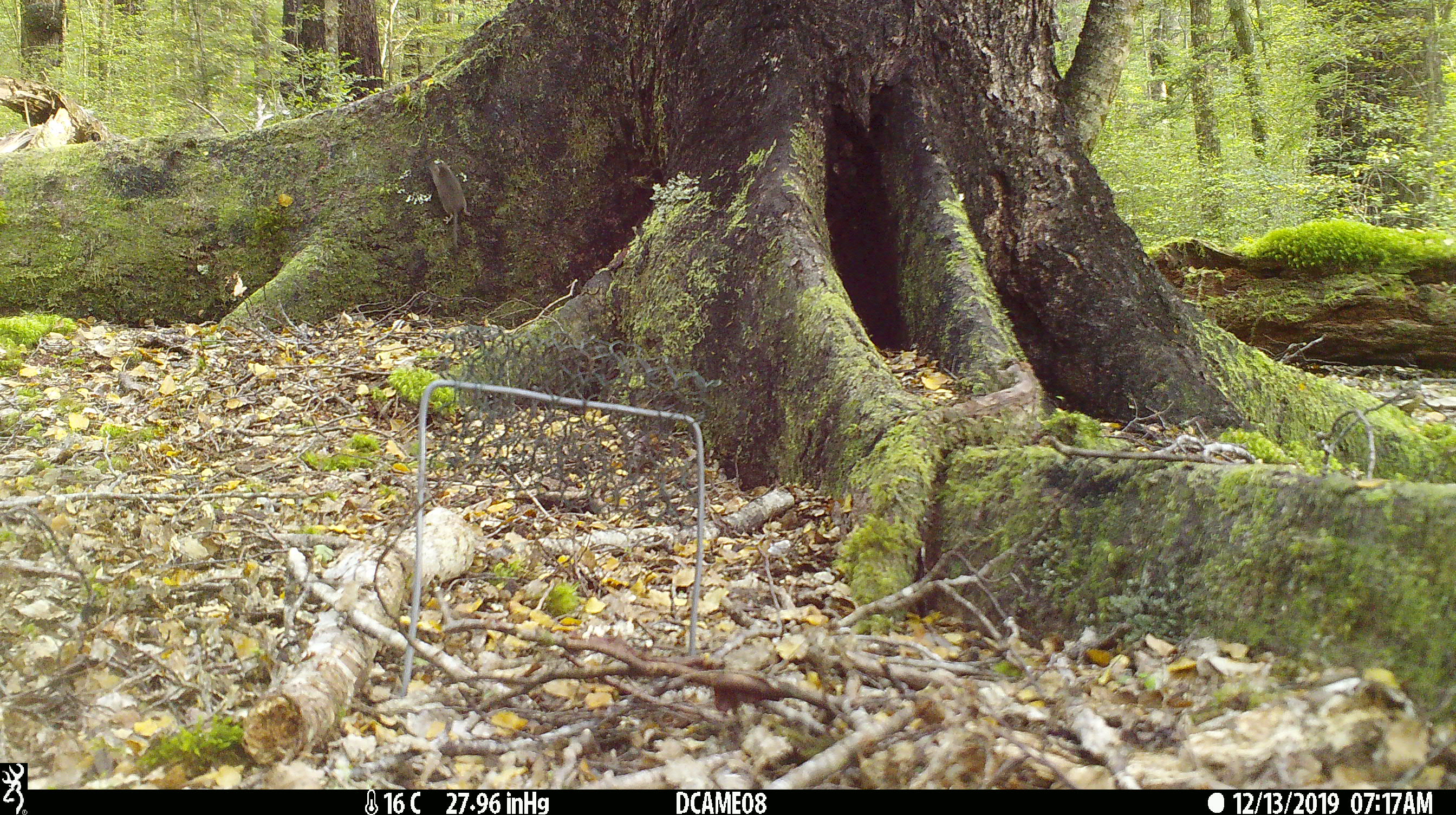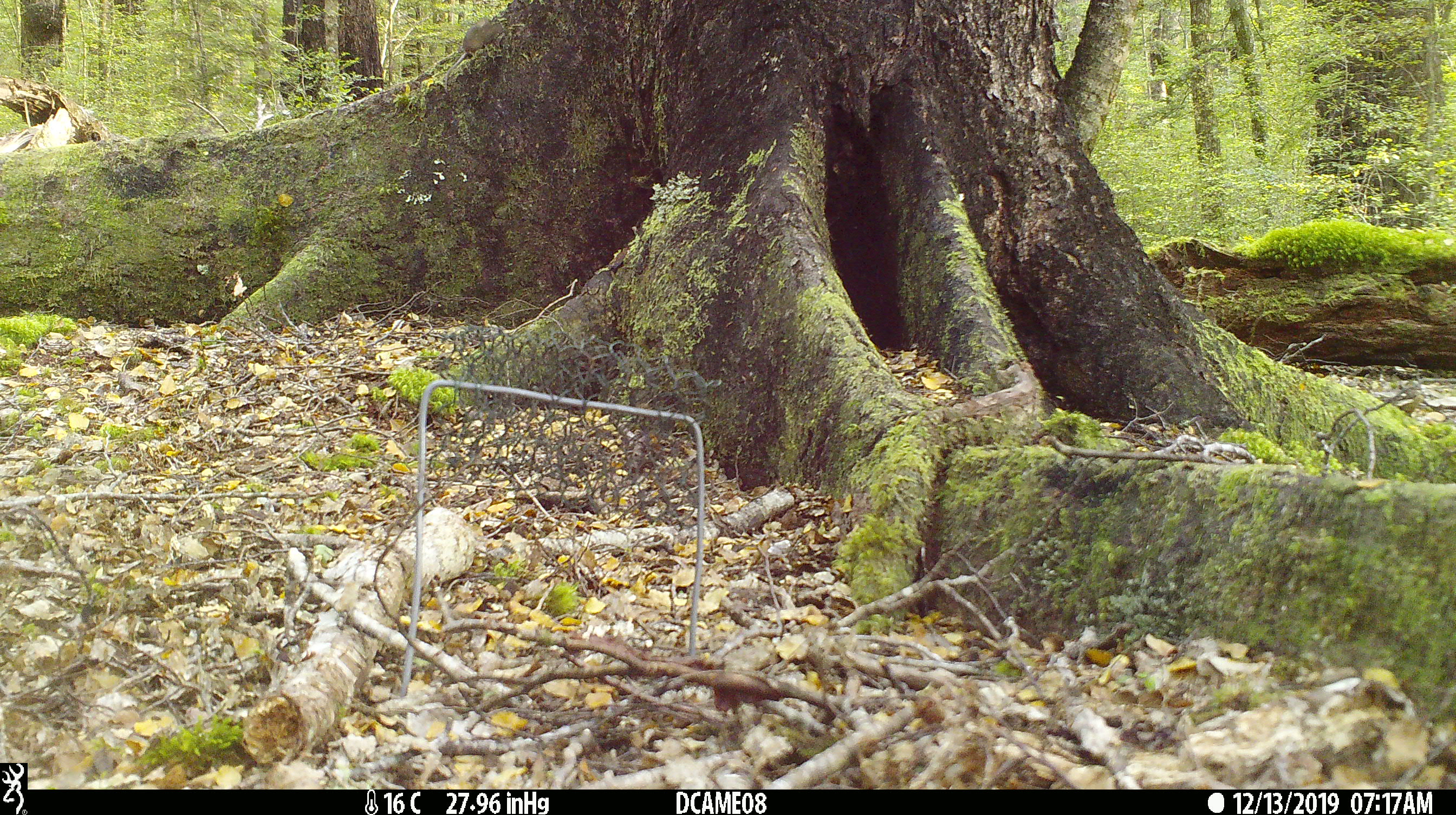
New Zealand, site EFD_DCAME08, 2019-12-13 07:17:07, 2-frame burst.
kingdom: Animalia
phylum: Chordata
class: Mammalia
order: Rodentia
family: Muridae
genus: Mus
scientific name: Mus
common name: mouse